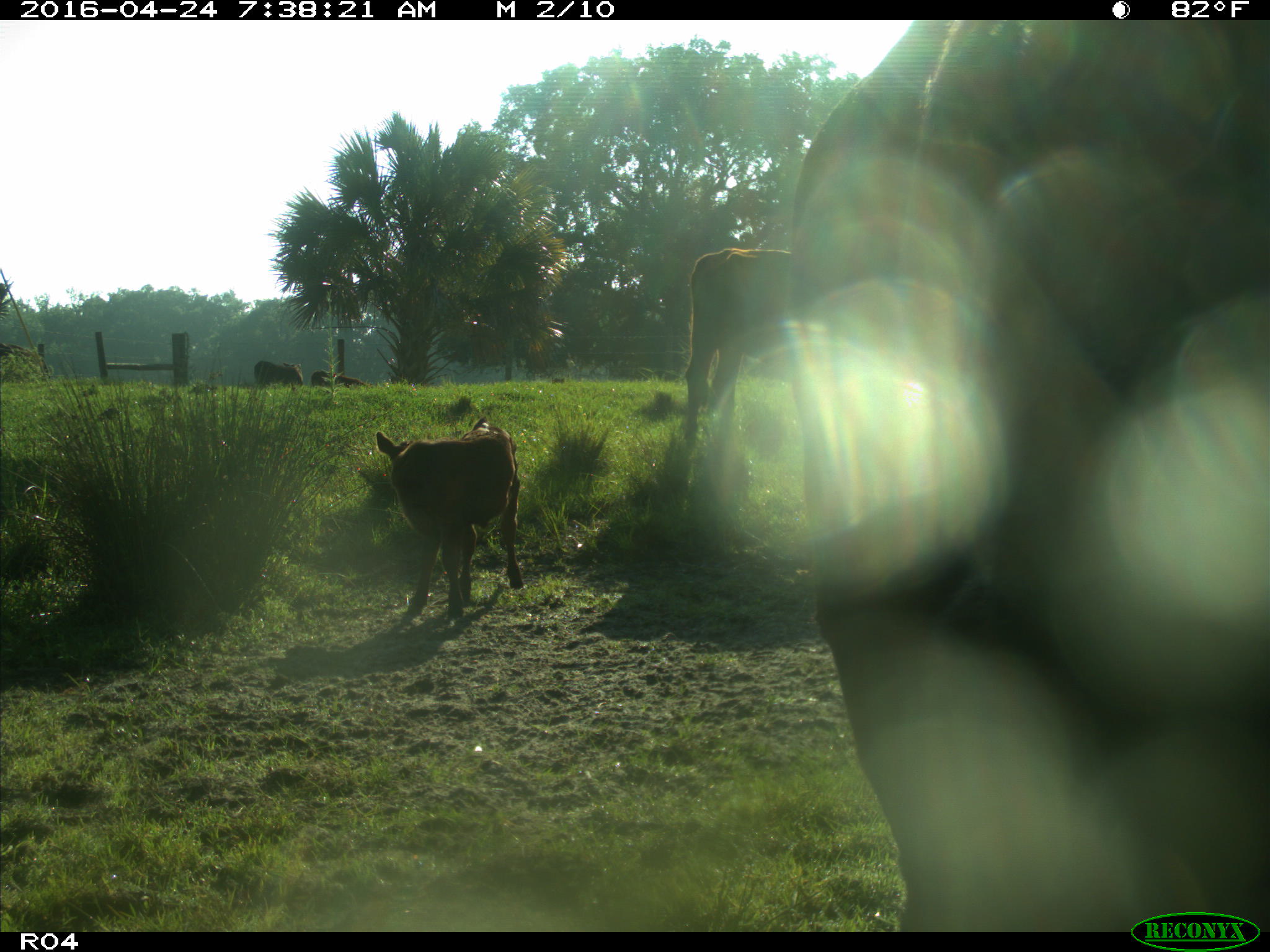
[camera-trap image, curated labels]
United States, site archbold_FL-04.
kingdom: Animalia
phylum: Chordata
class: Mammalia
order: Artiodactyla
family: Bovidae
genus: Bos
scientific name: Bos taurus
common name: domestic cow